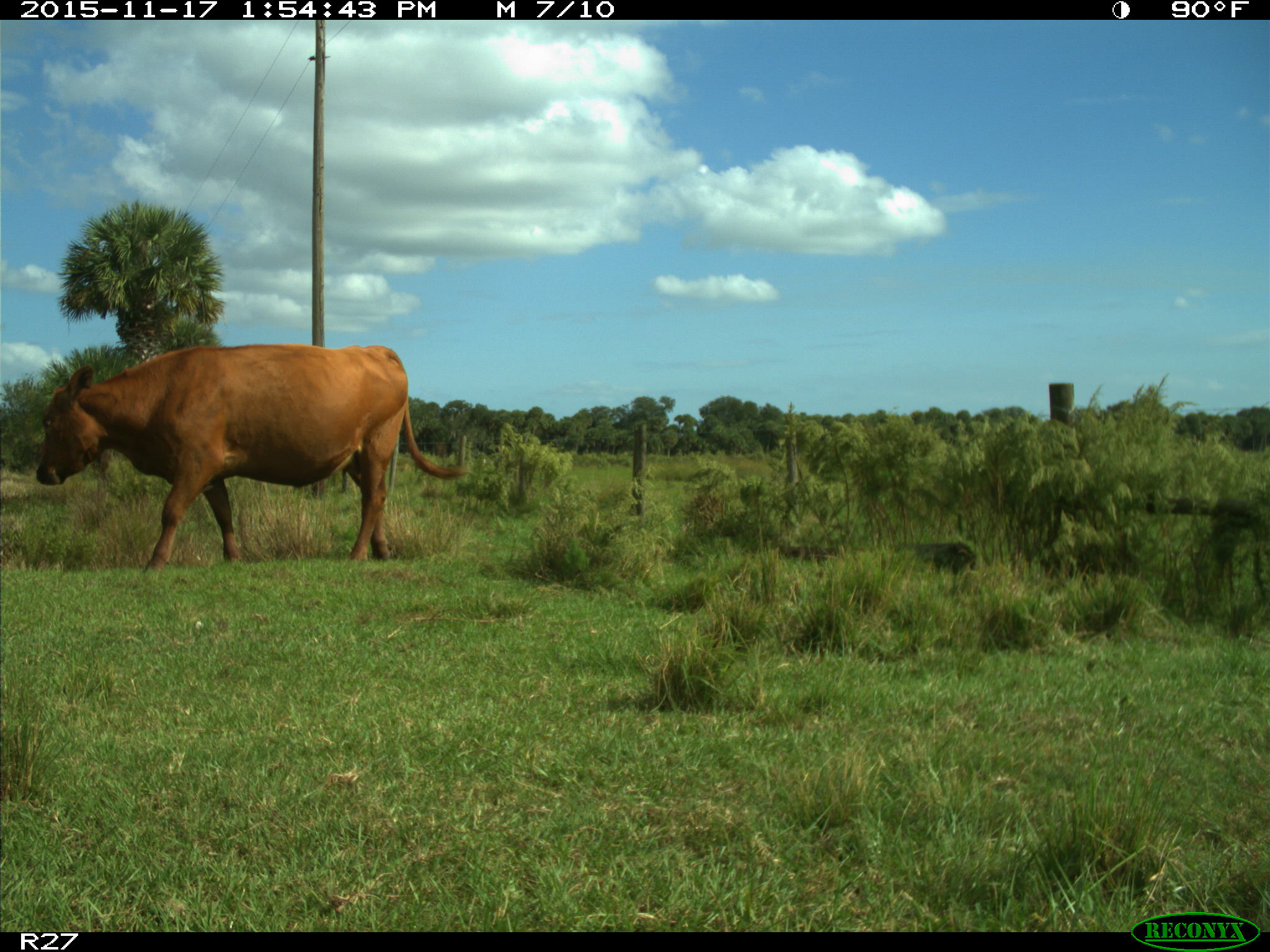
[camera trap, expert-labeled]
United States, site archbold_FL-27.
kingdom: Animalia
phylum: Chordata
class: Mammalia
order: Artiodactyla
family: Bovidae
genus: Bos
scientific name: Bos taurus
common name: domestic cow